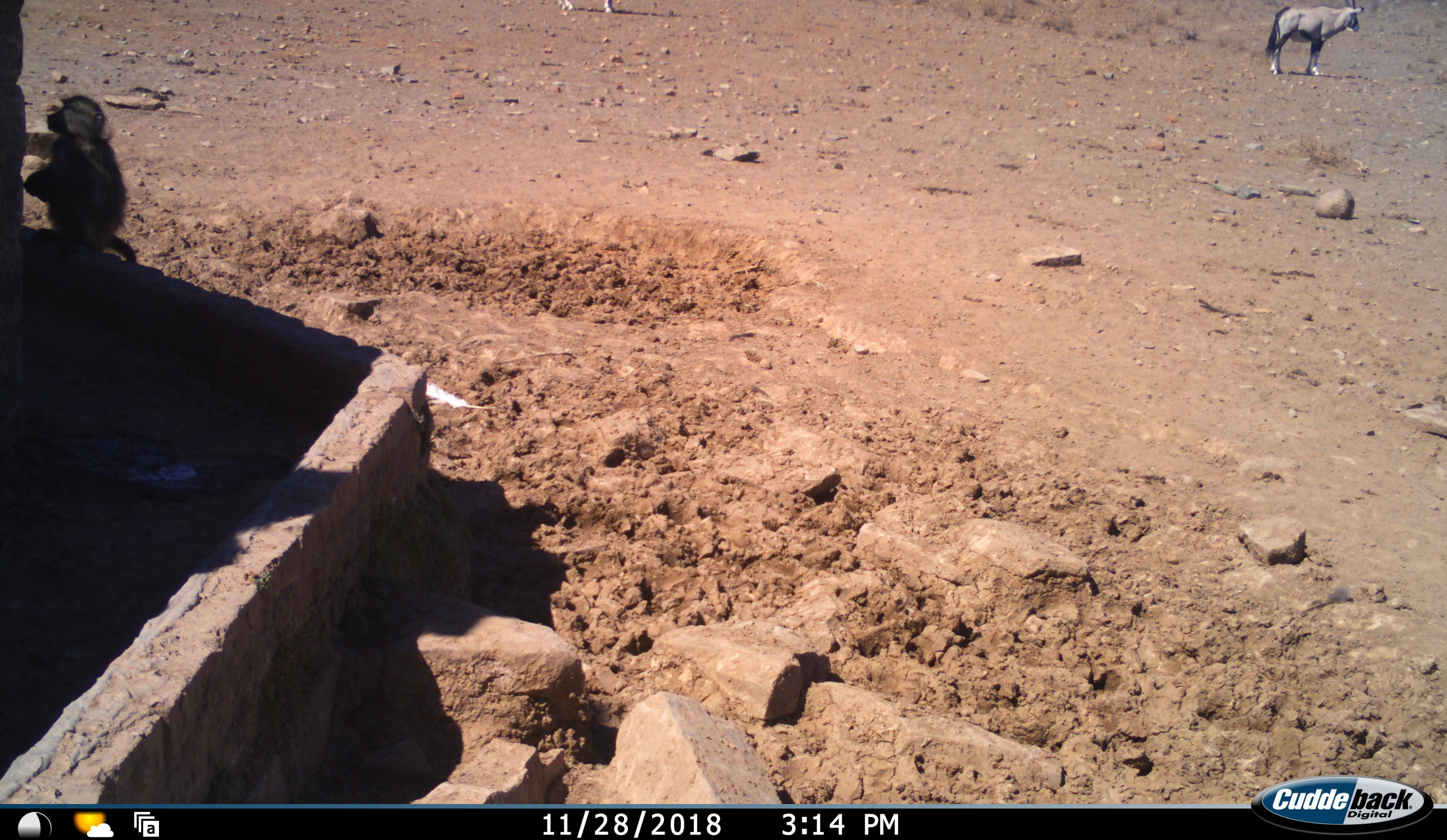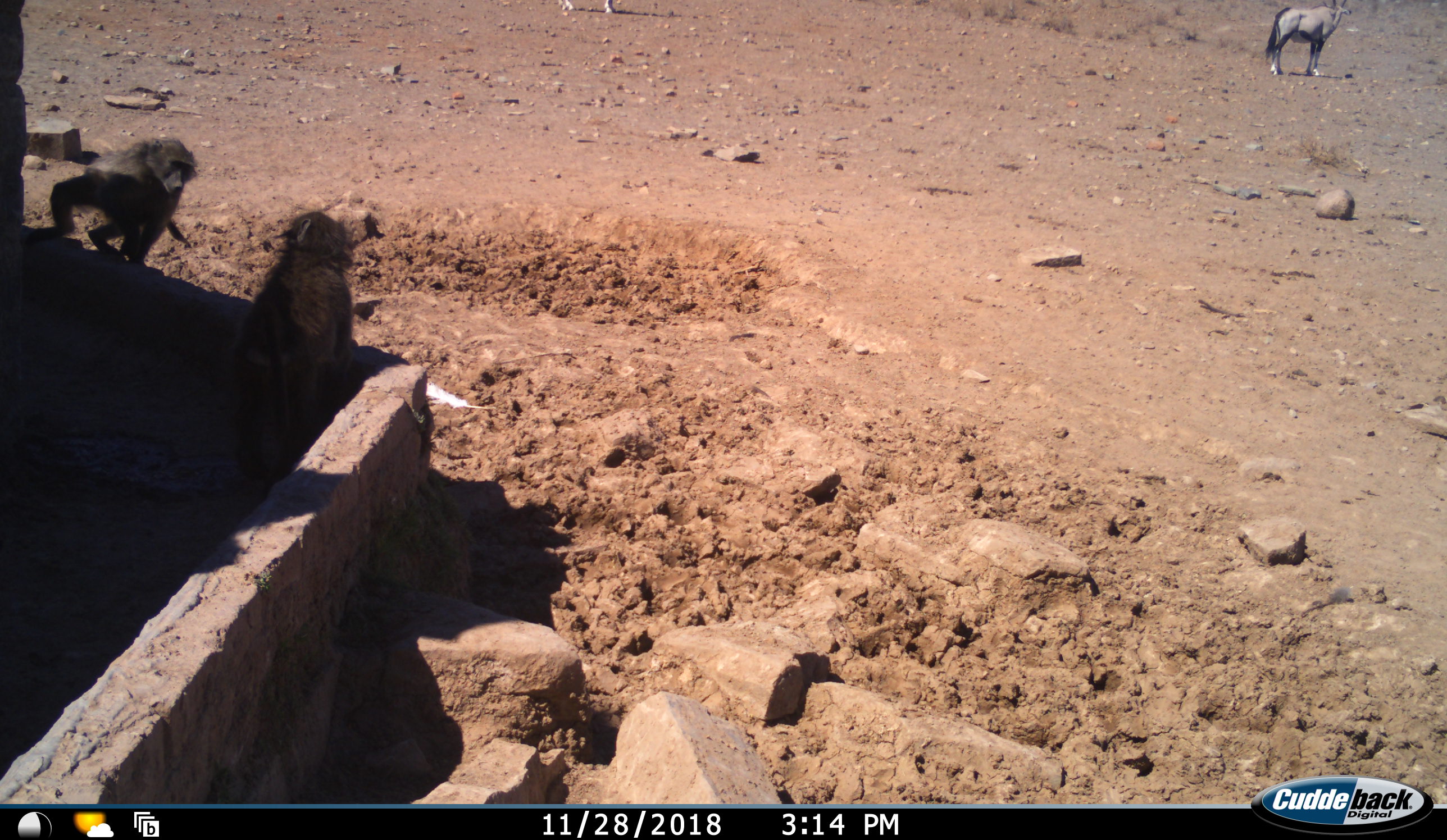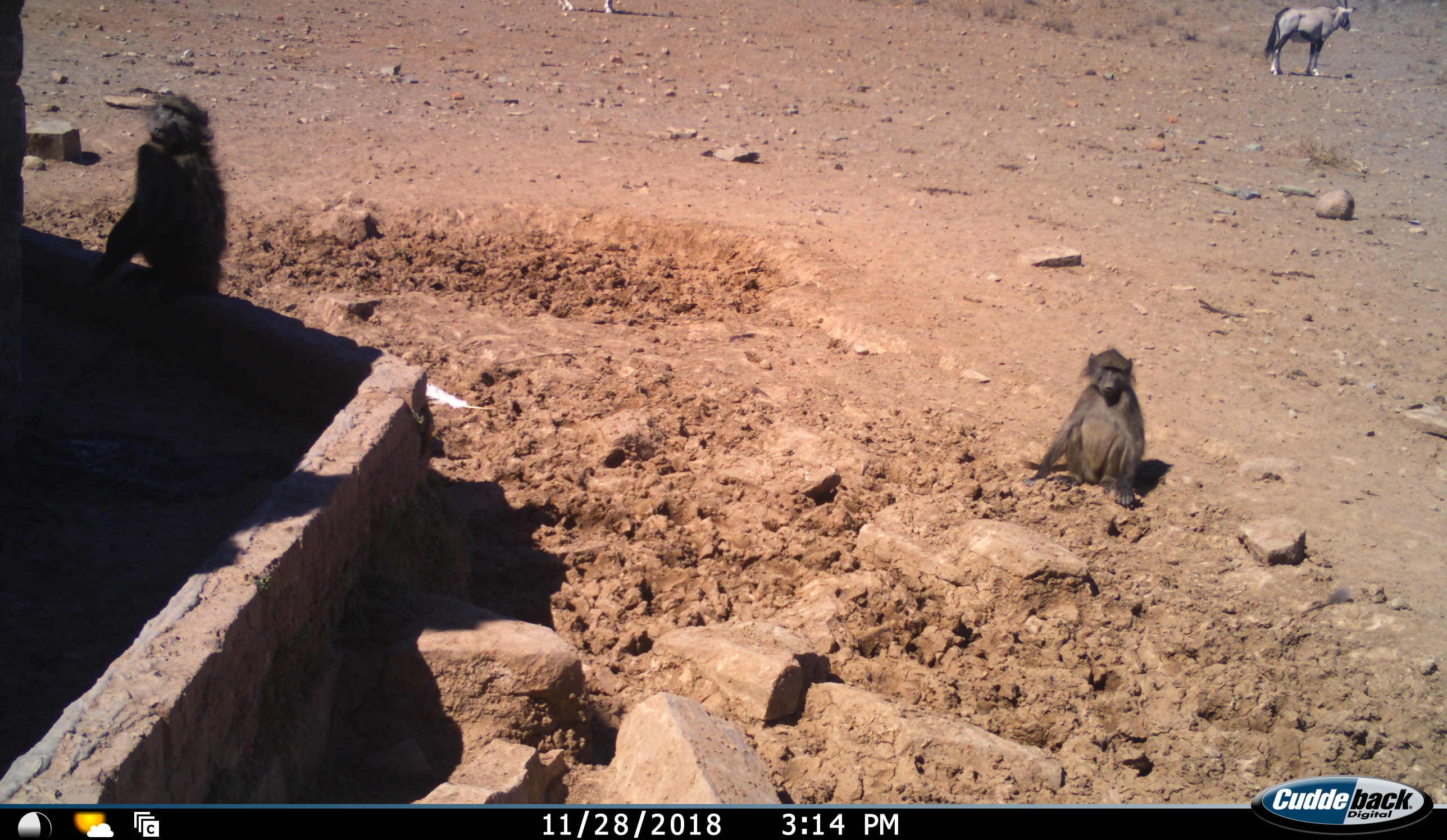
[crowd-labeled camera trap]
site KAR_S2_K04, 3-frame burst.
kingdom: Animalia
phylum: Chordata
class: Mammalia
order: Primates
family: Cercopithecidae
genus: Papio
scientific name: Papio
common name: baboon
Baboon (Papio), count 2. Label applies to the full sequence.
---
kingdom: Animalia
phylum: Chordata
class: Mammalia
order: Artiodactyla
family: Bovidae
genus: Oryx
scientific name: Oryx gazella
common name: gemsbok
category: oryx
Oryx (gemsbok) (Oryx gazella), count 2. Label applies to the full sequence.